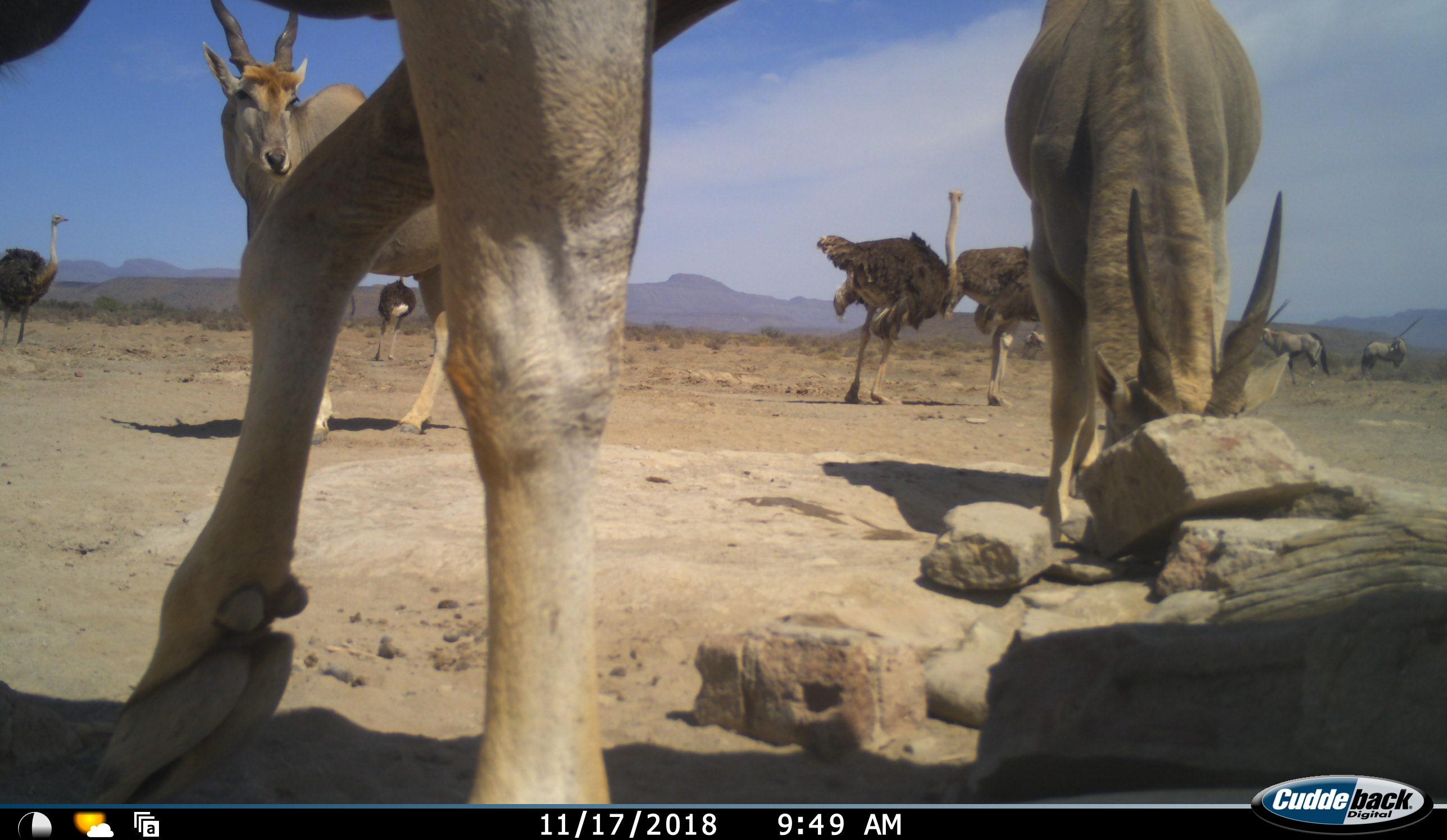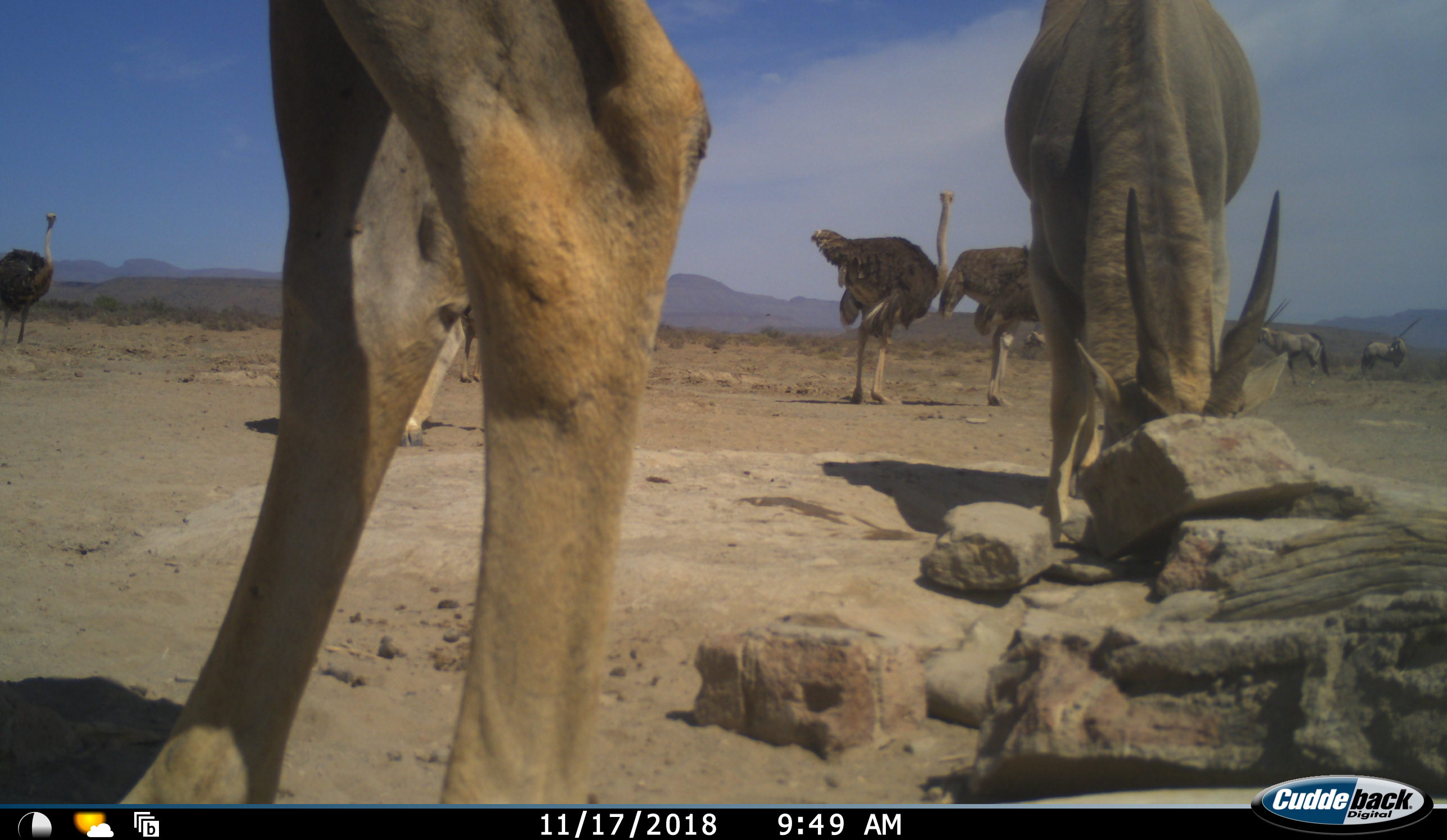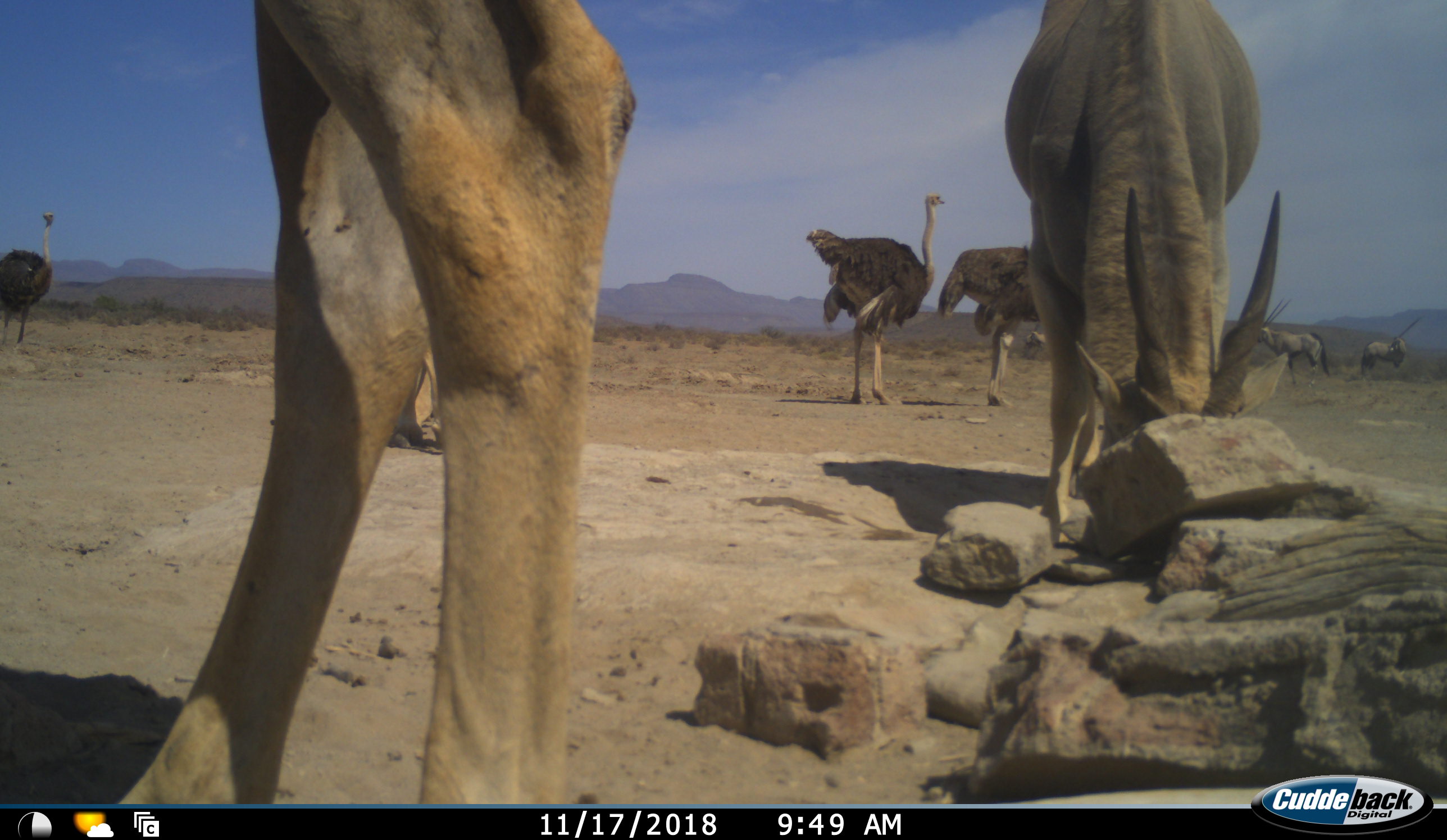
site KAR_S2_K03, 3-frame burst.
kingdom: Animalia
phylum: Chordata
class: Mammalia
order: Artiodactyla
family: Bovidae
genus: Tragelaphus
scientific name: Tragelaphus oryx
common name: eland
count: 3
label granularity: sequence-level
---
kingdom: Animalia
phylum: Chordata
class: Mammalia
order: Artiodactyla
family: Bovidae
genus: Oryx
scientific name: Oryx gazella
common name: gemsbok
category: oryx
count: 3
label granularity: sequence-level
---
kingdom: Animalia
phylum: Chordata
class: Aves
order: Struthioniformes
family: Struthionidae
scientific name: Struthionidae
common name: ostrich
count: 4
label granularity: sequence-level